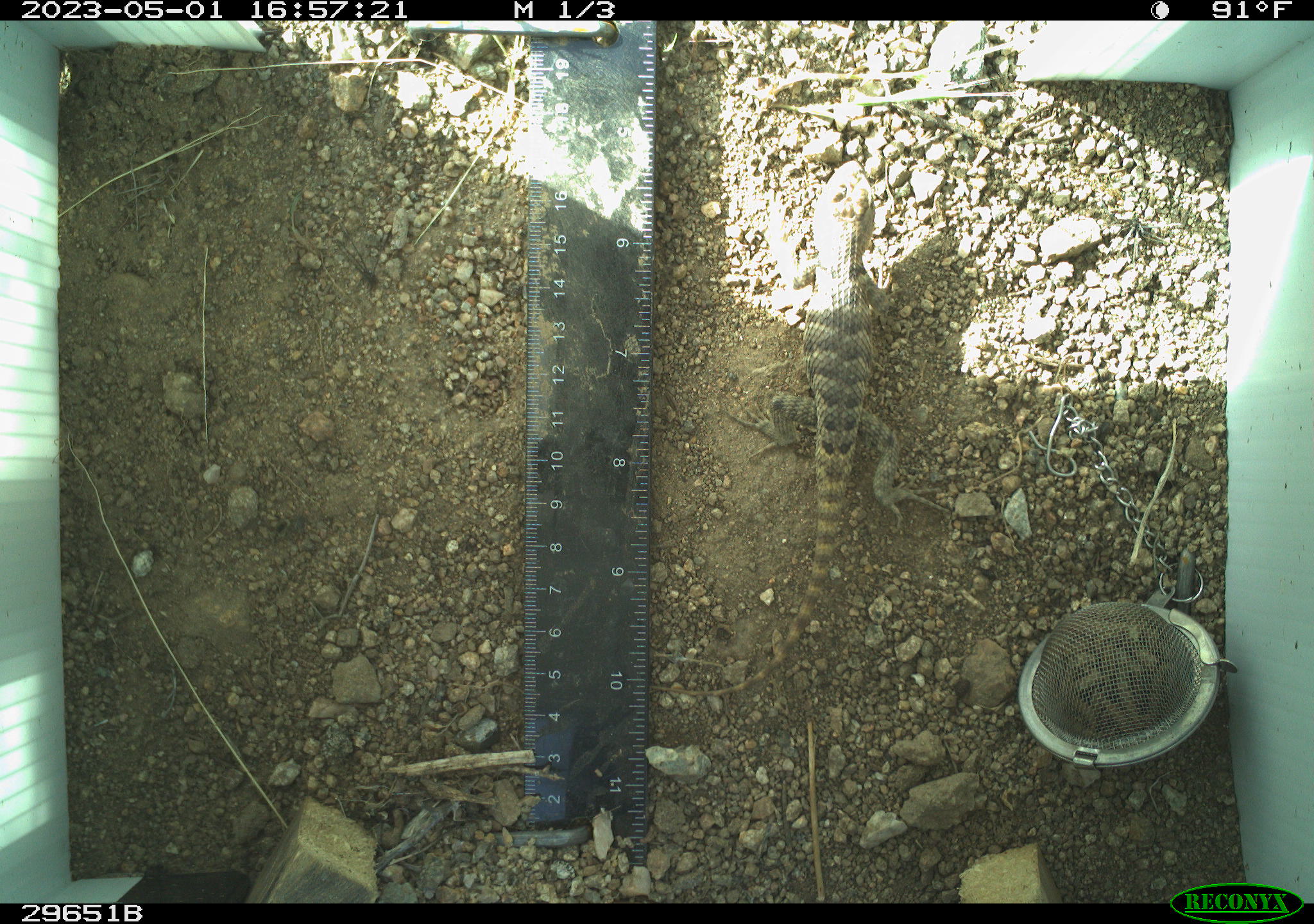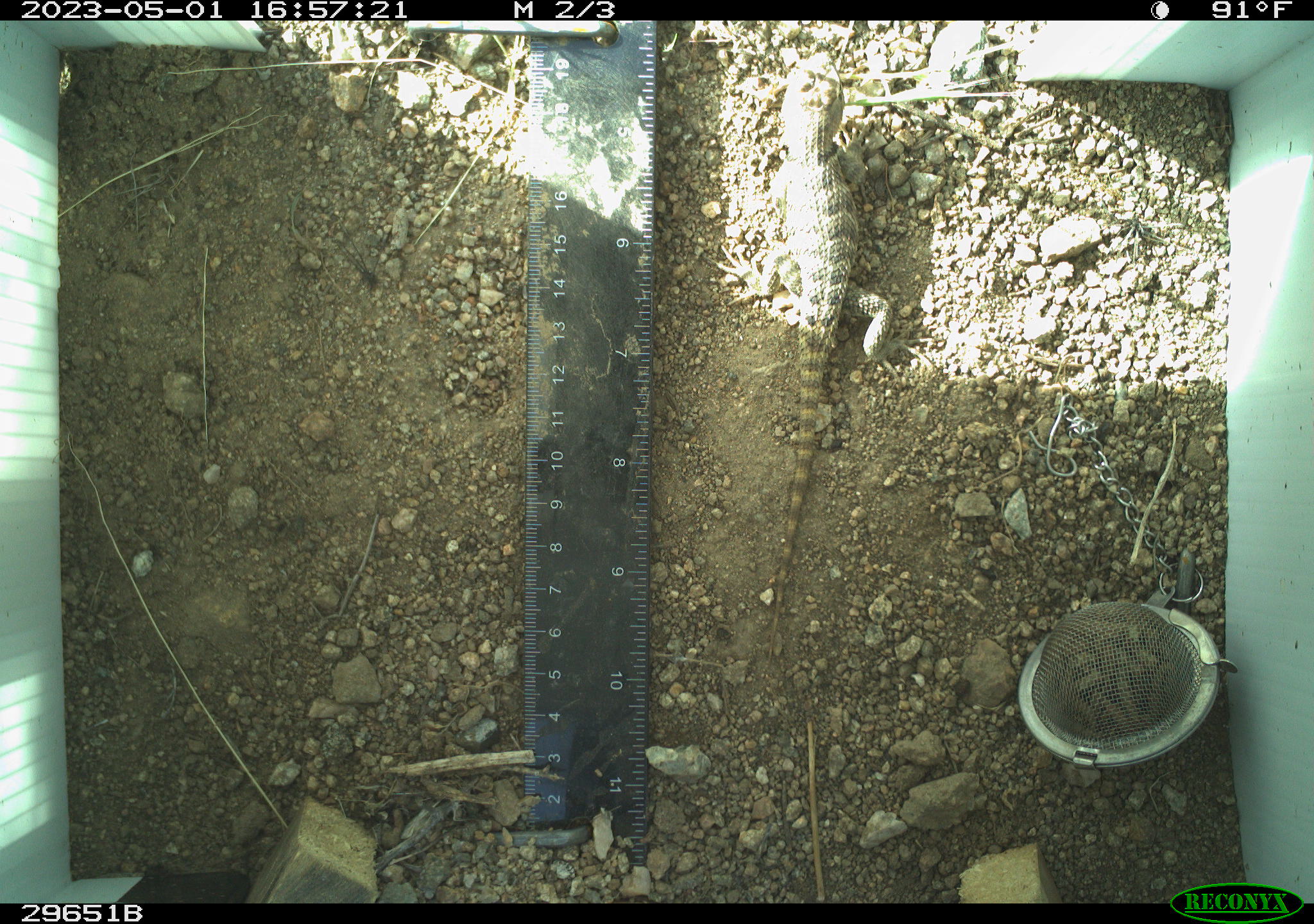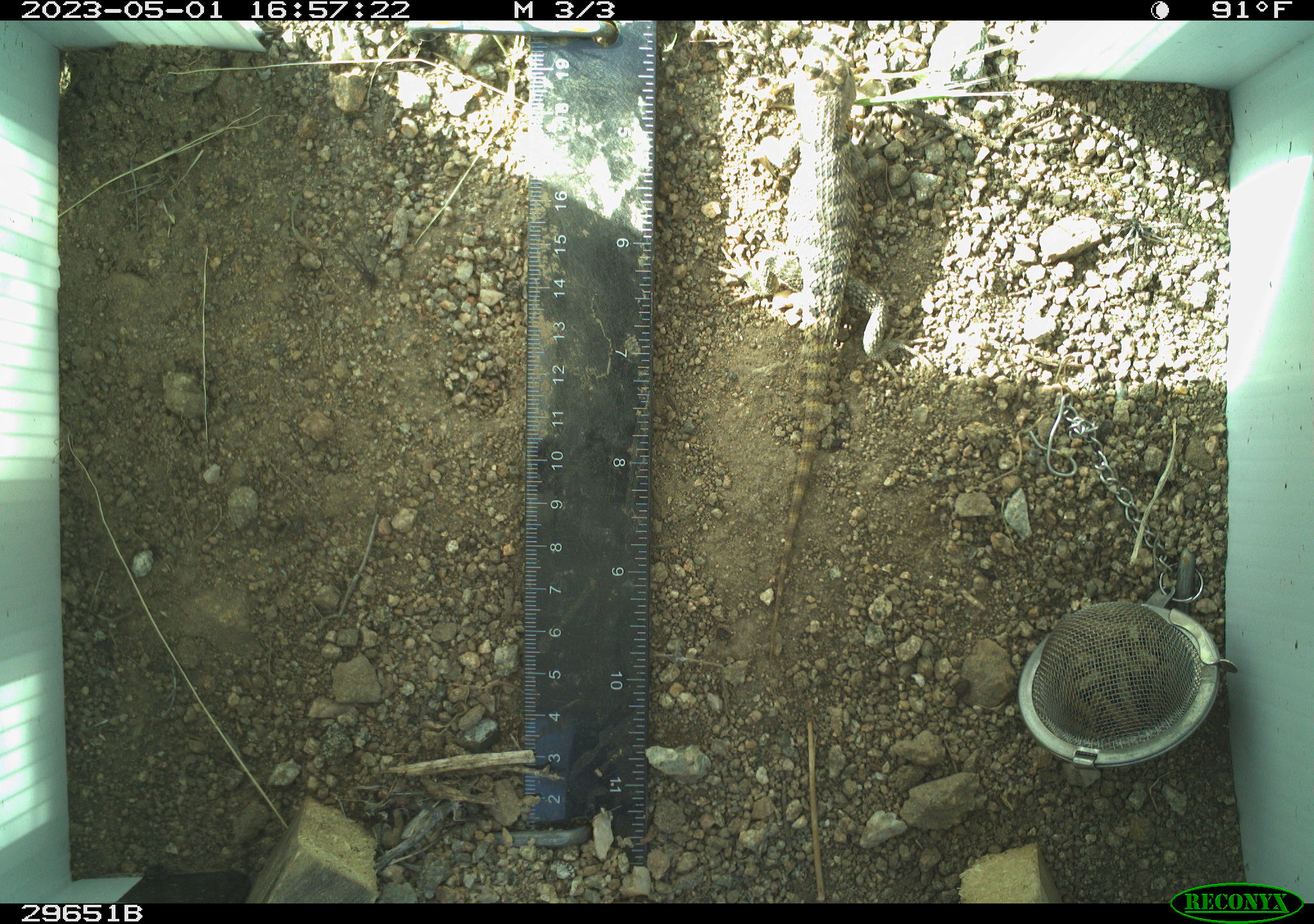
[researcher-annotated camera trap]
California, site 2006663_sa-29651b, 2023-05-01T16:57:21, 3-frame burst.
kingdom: Animalia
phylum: Chordata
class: Reptilia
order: Squamata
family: Phrynosomatidae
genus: Sceloporus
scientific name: Sceloporus uniformis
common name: yellow-backed spiny lizard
Yellow-backed spiny lizard (Sceloporus uniformis).